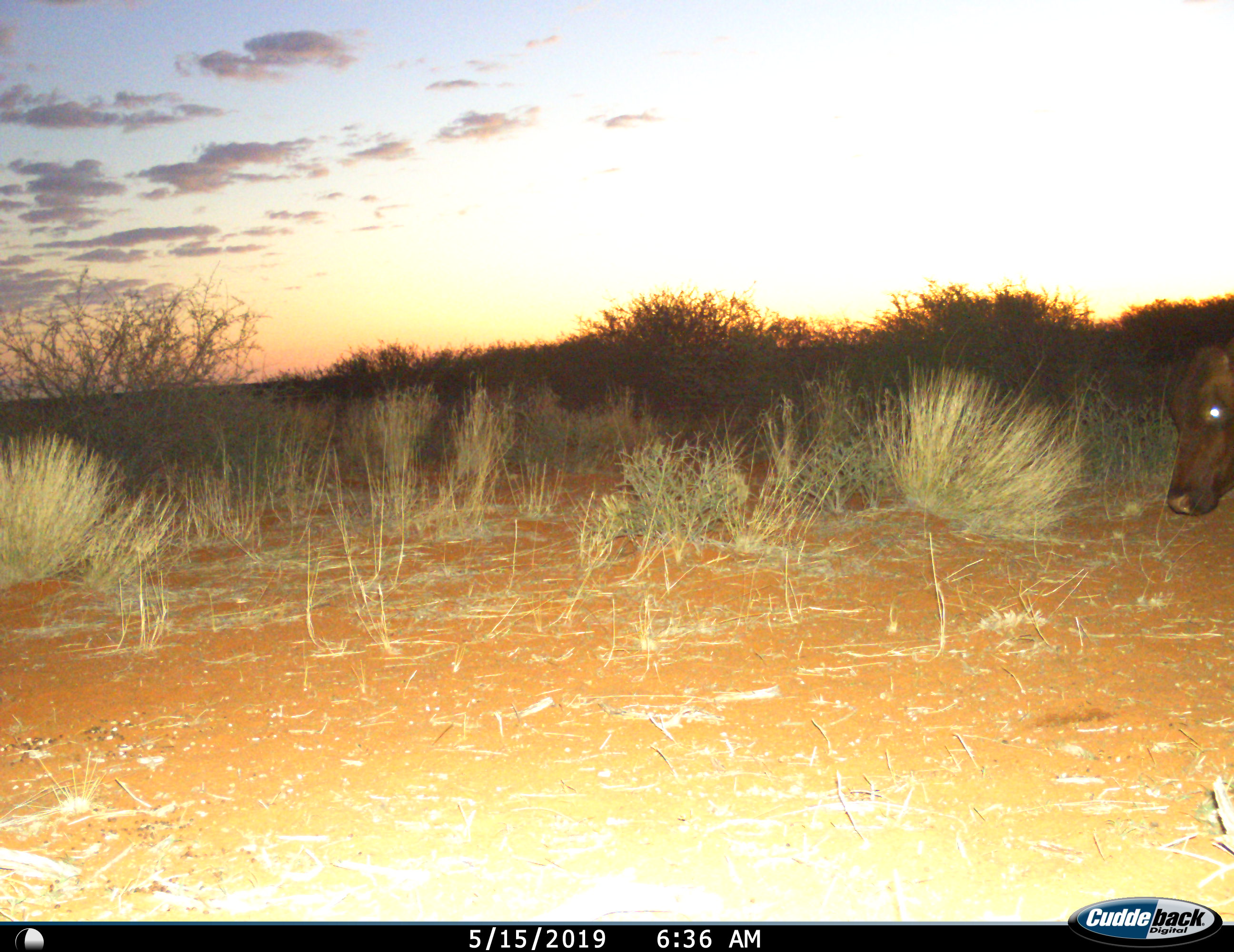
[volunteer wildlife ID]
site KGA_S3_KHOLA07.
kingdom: Animalia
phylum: Chordata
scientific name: Vertebrata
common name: domestic animal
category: domesticanimal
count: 1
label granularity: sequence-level